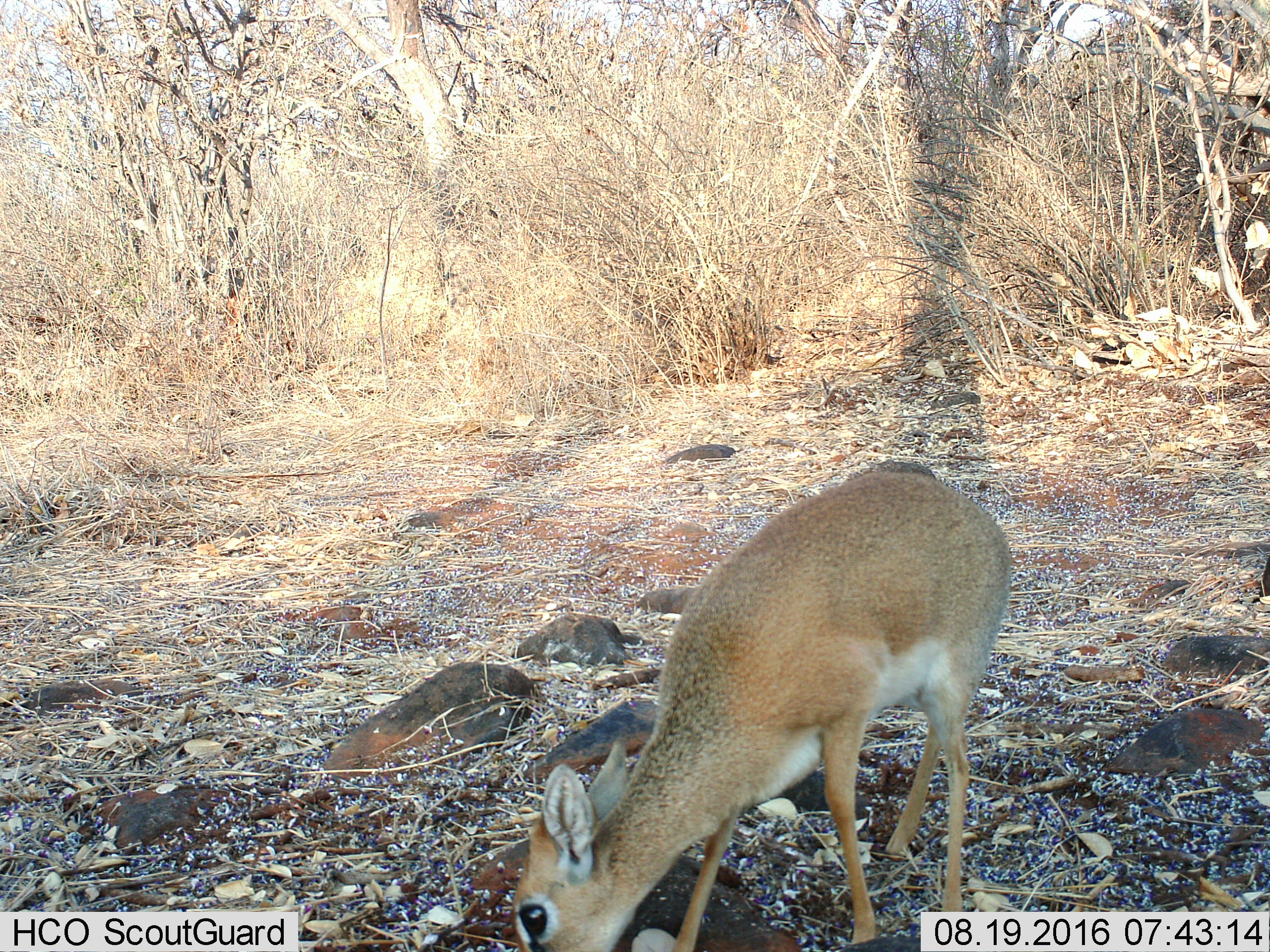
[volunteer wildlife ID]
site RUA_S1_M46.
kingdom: Animalia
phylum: Chordata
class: Mammalia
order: Artiodactyla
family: Bovidae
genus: Madoqua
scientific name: Madoqua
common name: dik-dik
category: dikdik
Dikdik (dik-dik) (Madoqua), count 1. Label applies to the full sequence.